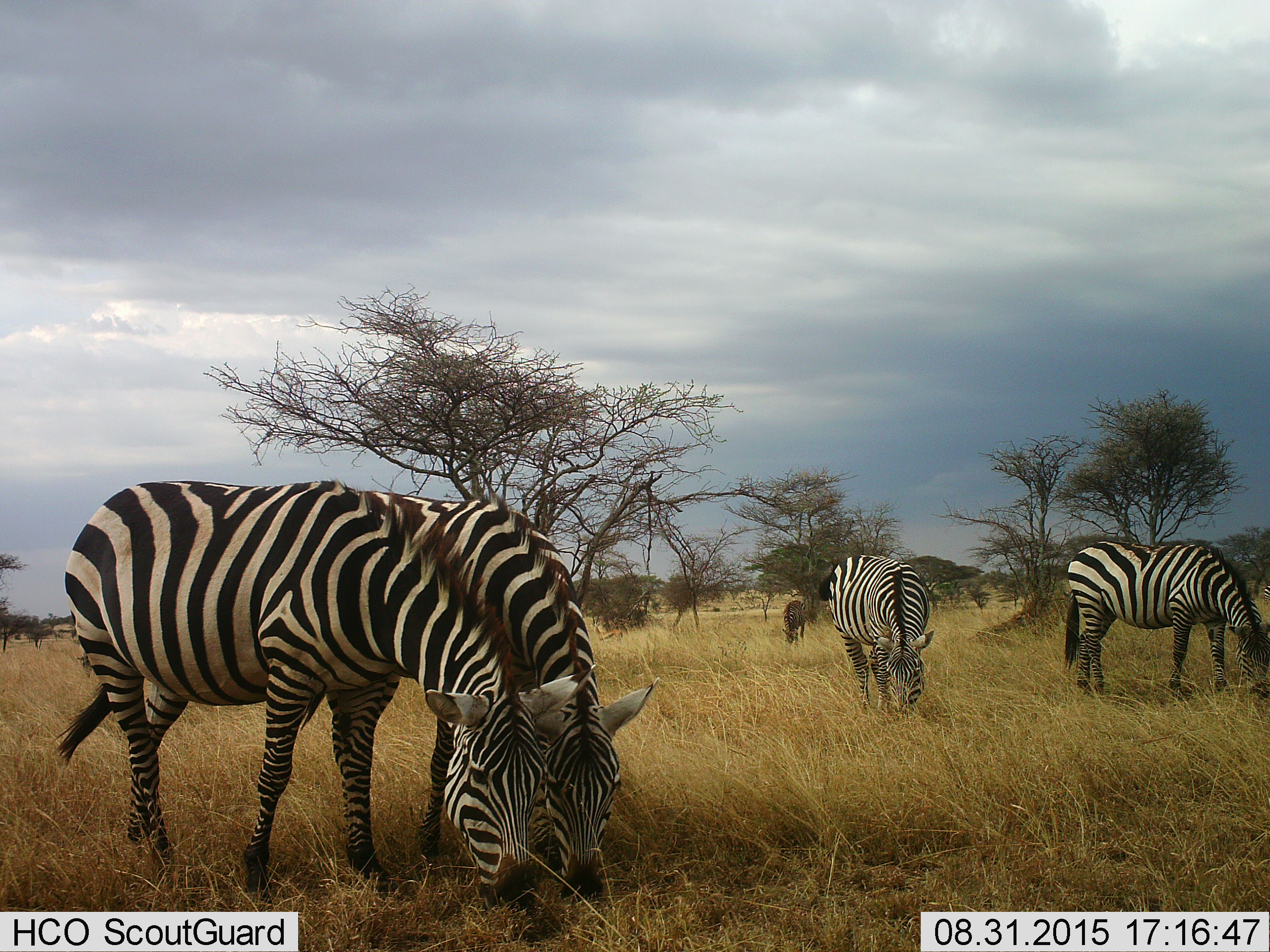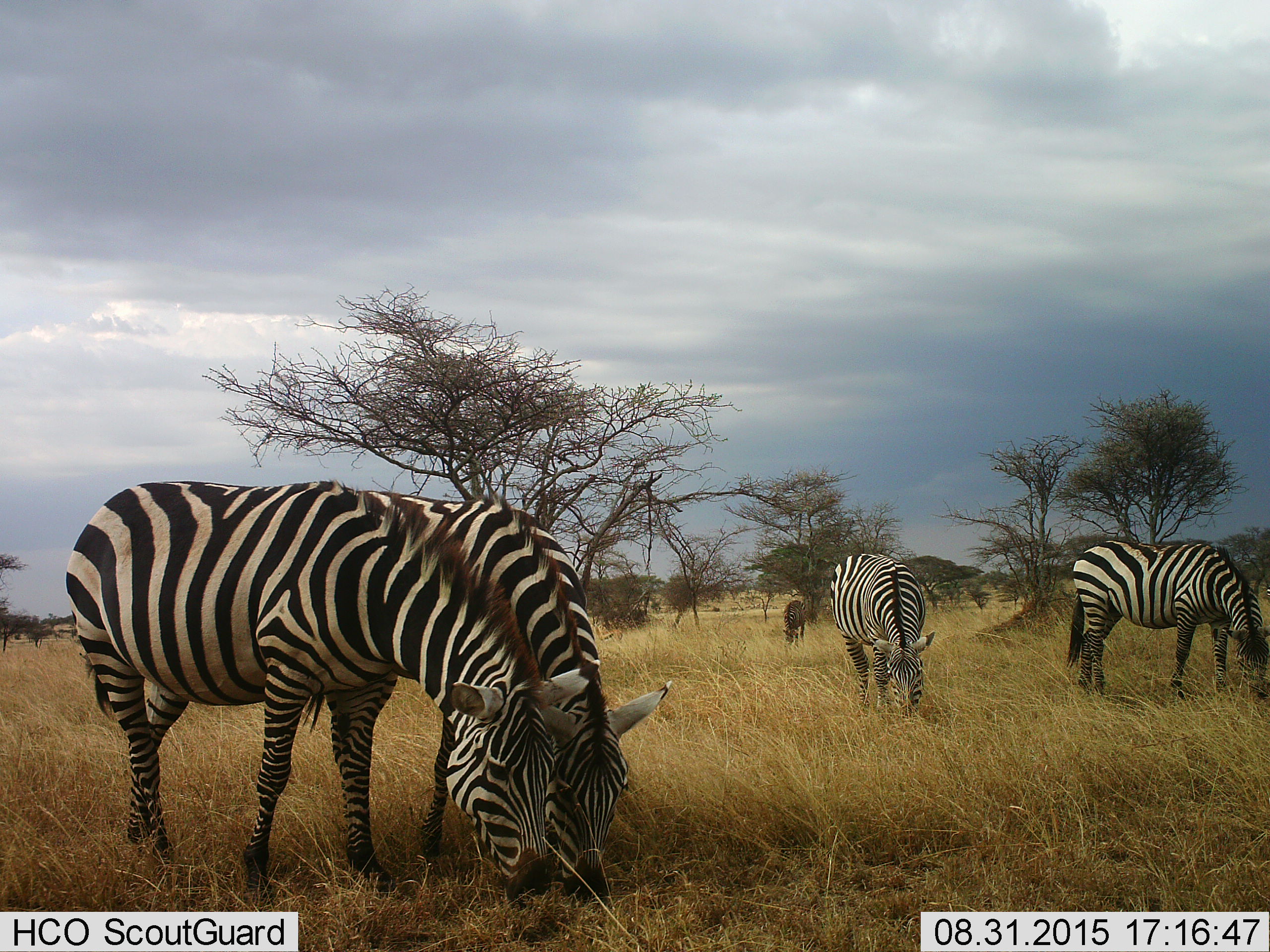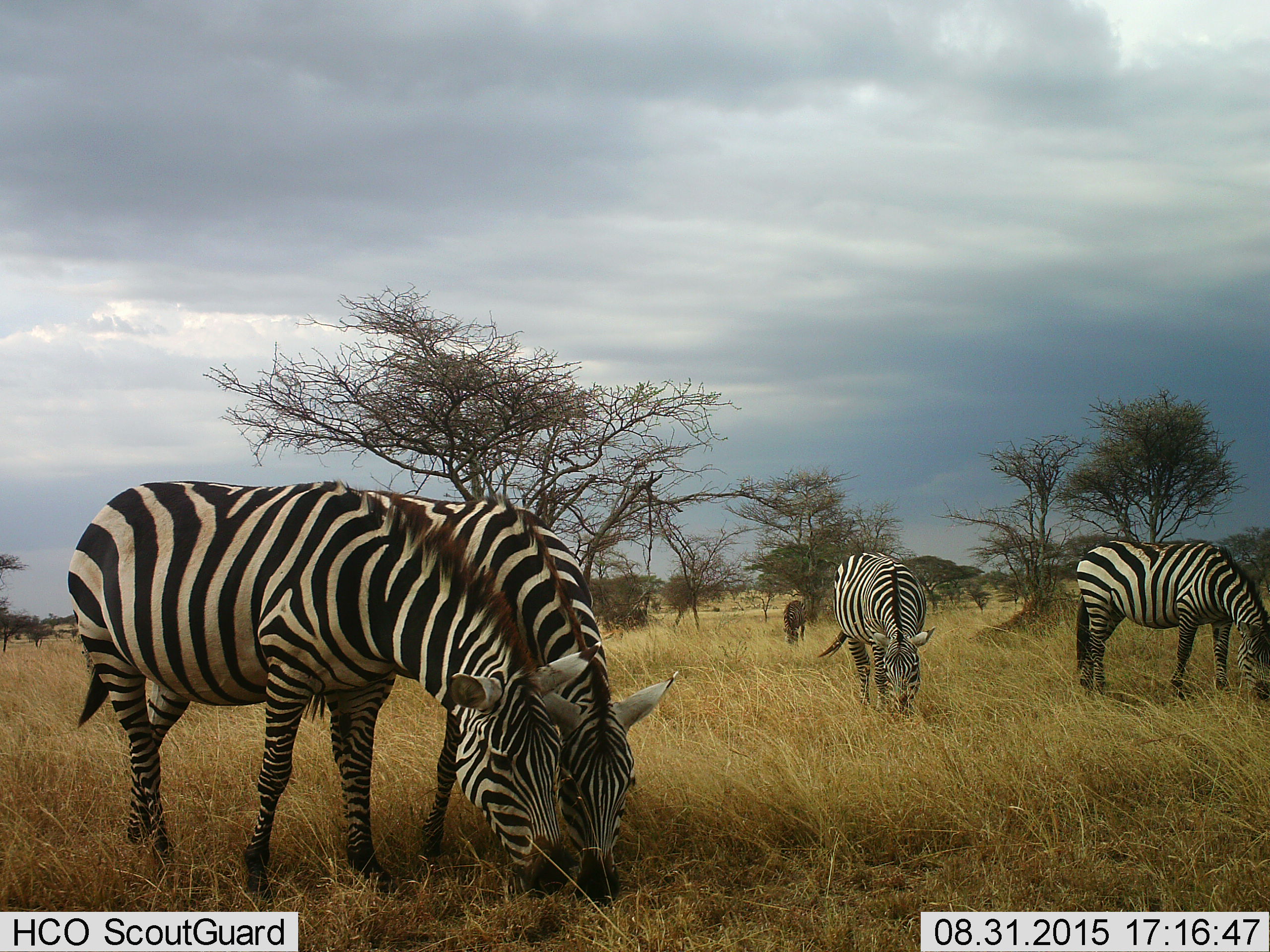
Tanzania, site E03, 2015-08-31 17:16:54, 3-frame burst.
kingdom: Animalia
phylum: Chordata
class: Mammalia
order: Perissodactyla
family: Equidae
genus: Equus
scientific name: Equus quagga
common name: plains zebra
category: zebra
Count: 5.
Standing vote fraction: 32%.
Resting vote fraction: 5%.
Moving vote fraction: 11%.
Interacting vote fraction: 5%.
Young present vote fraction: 0%.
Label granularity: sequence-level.